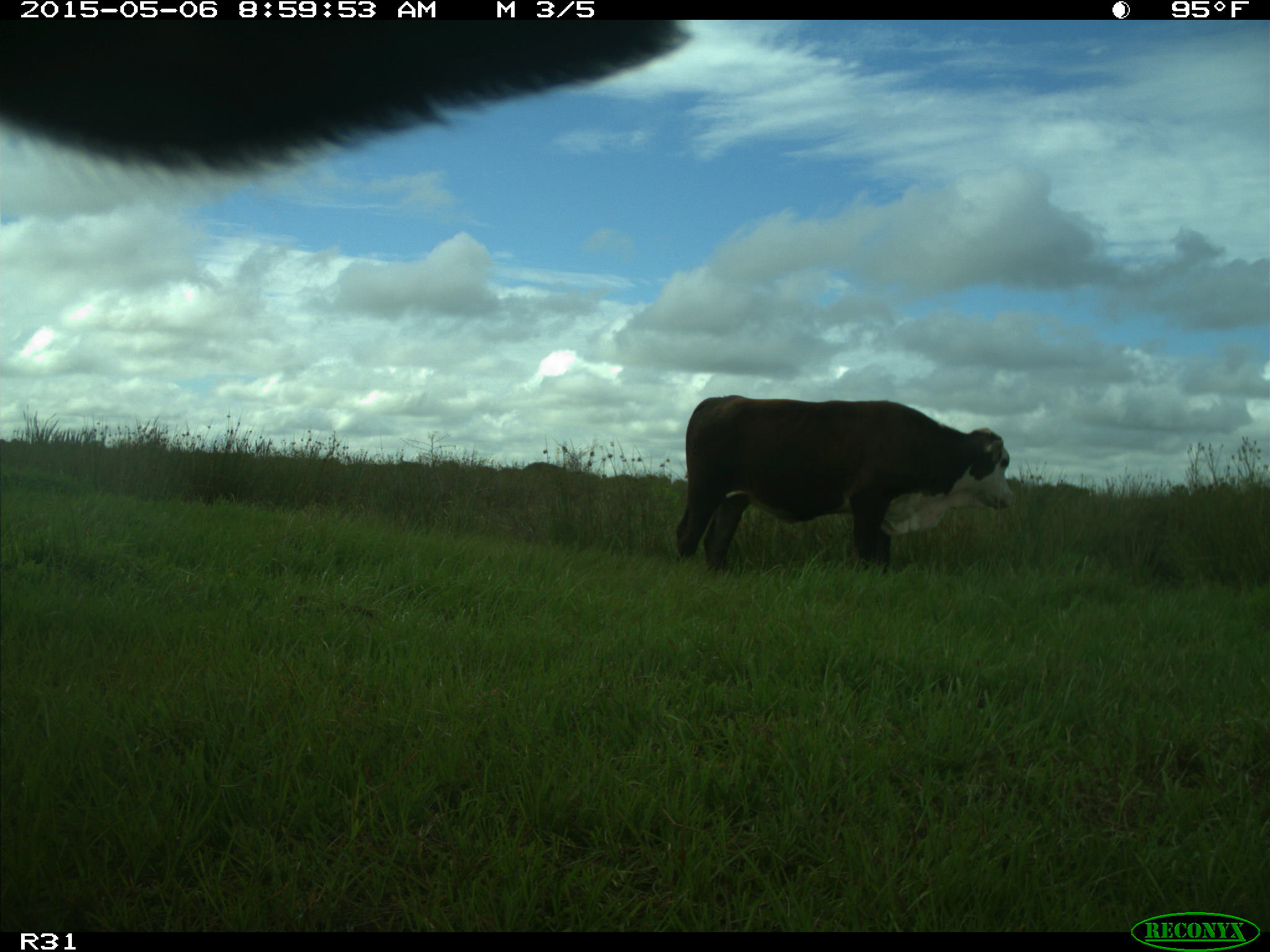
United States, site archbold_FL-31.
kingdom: Animalia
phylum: Chordata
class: Mammalia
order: Artiodactyla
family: Bovidae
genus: Bos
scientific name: Bos taurus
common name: domestic cow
Bos taurus (domestic cow).